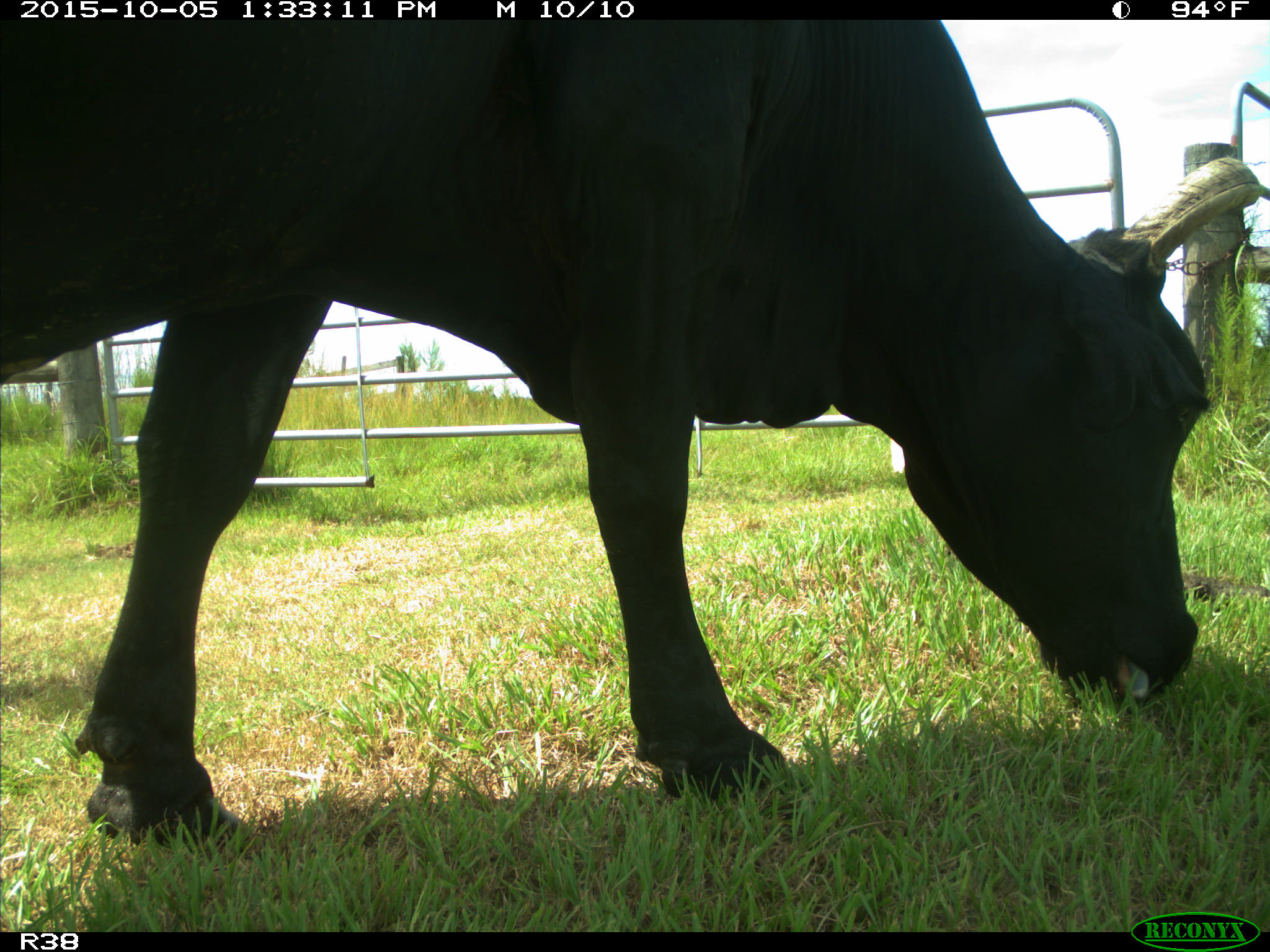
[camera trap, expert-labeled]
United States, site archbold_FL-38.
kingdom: Animalia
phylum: Chordata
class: Mammalia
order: Artiodactyla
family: Bovidae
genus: Bos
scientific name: Bos taurus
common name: domestic cow